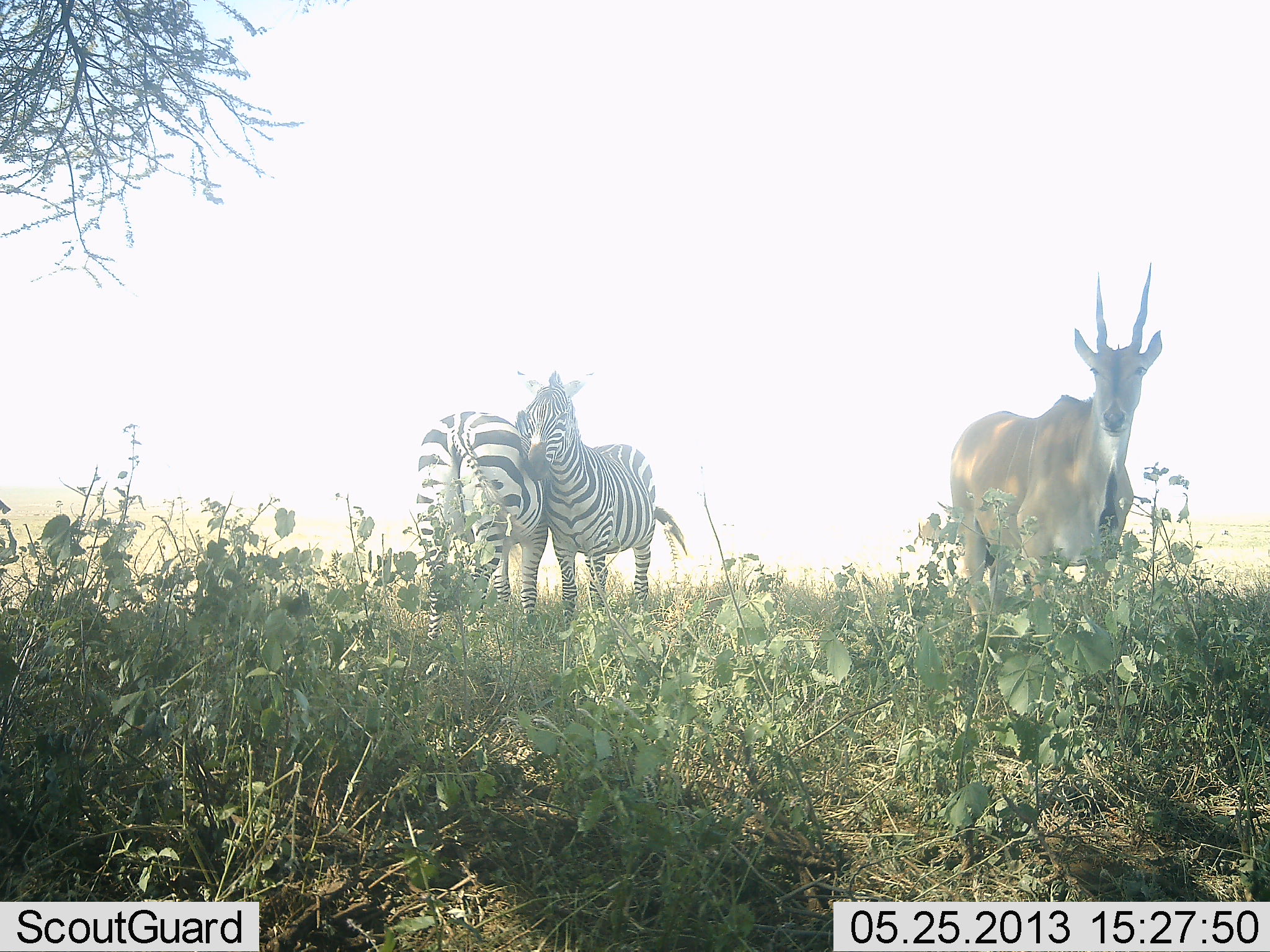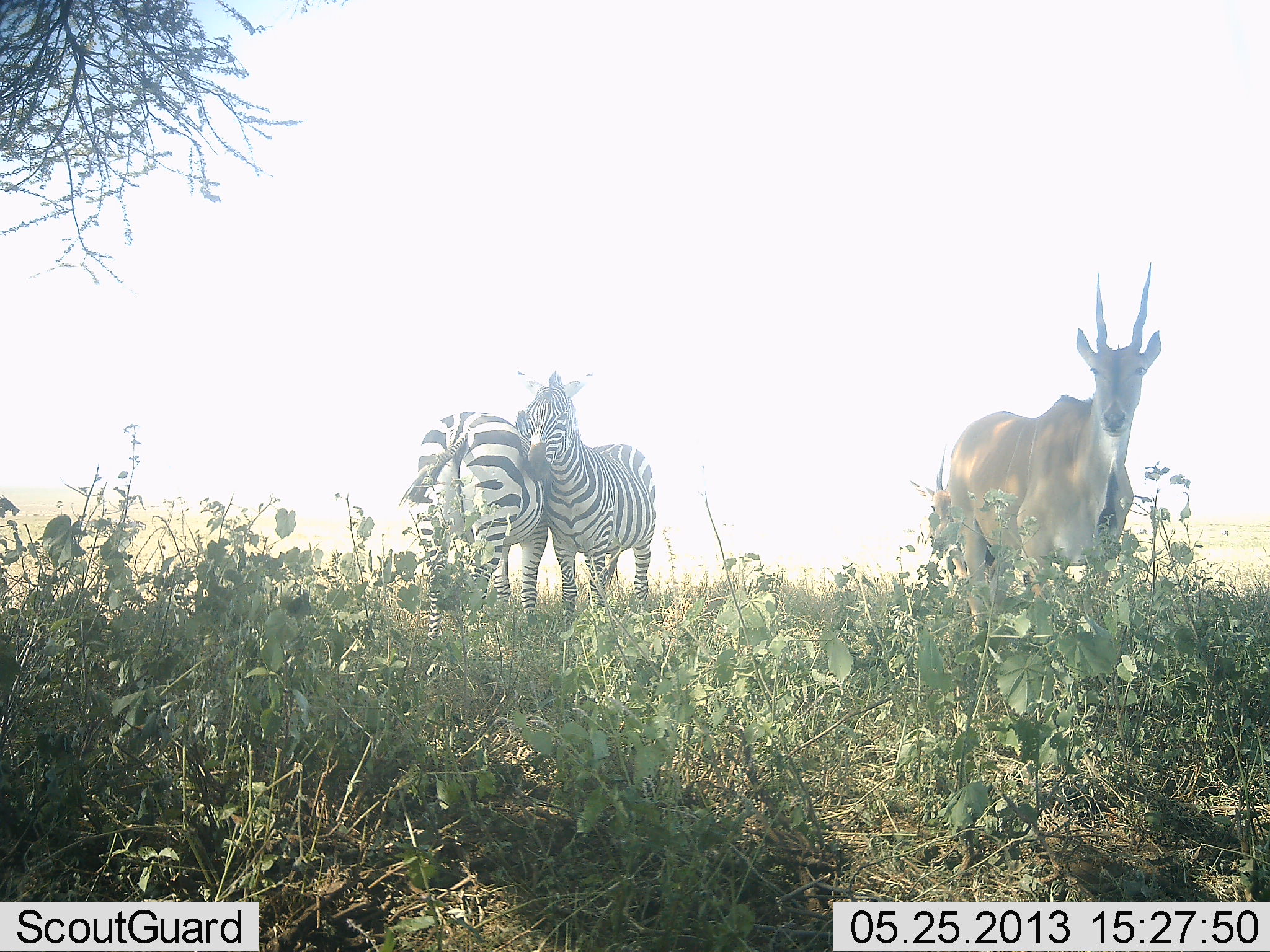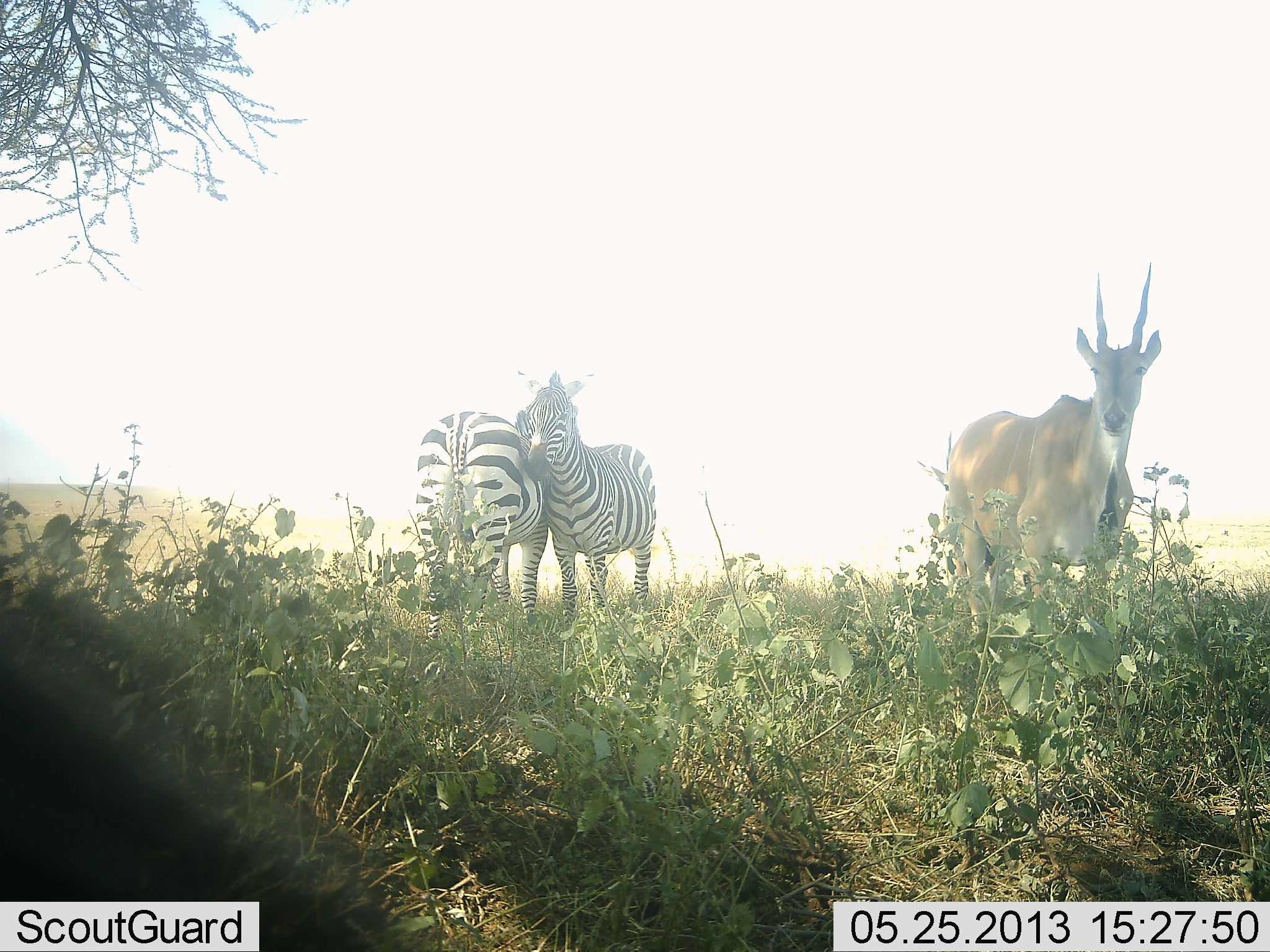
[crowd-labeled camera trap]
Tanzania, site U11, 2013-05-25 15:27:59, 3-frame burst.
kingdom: Animalia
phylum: Chordata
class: Mammalia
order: Artiodactyla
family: Bovidae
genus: Tragelaphus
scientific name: Tragelaphus oryx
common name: eland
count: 1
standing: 94%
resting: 6%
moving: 0%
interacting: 0%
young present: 0%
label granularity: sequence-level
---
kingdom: Animalia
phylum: Chordata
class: Mammalia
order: Perissodactyla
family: Equidae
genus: Equus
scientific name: Equus quagga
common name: plains zebra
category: zebra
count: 2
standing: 55%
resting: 10%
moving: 0%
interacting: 55%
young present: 0%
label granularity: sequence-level